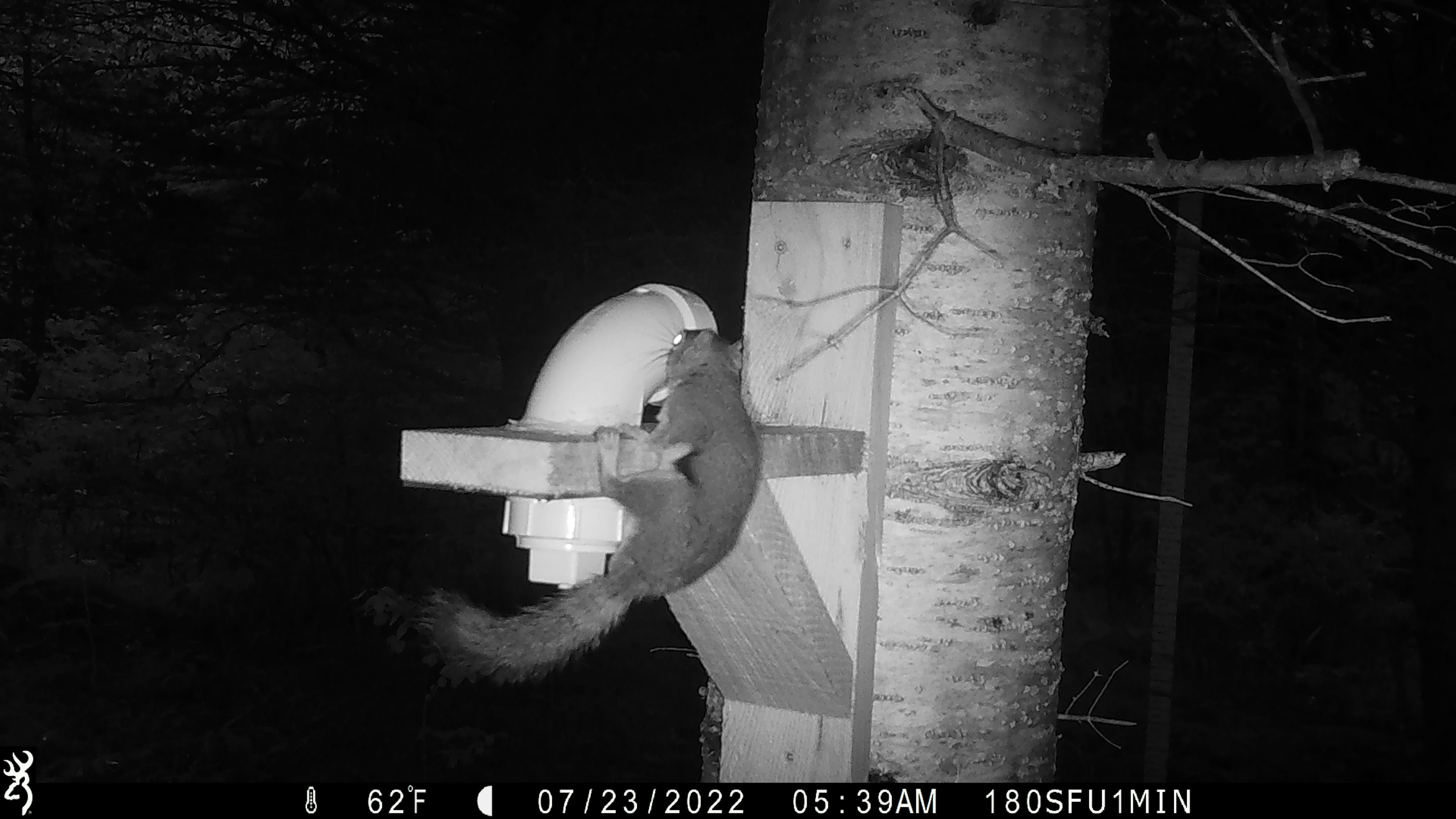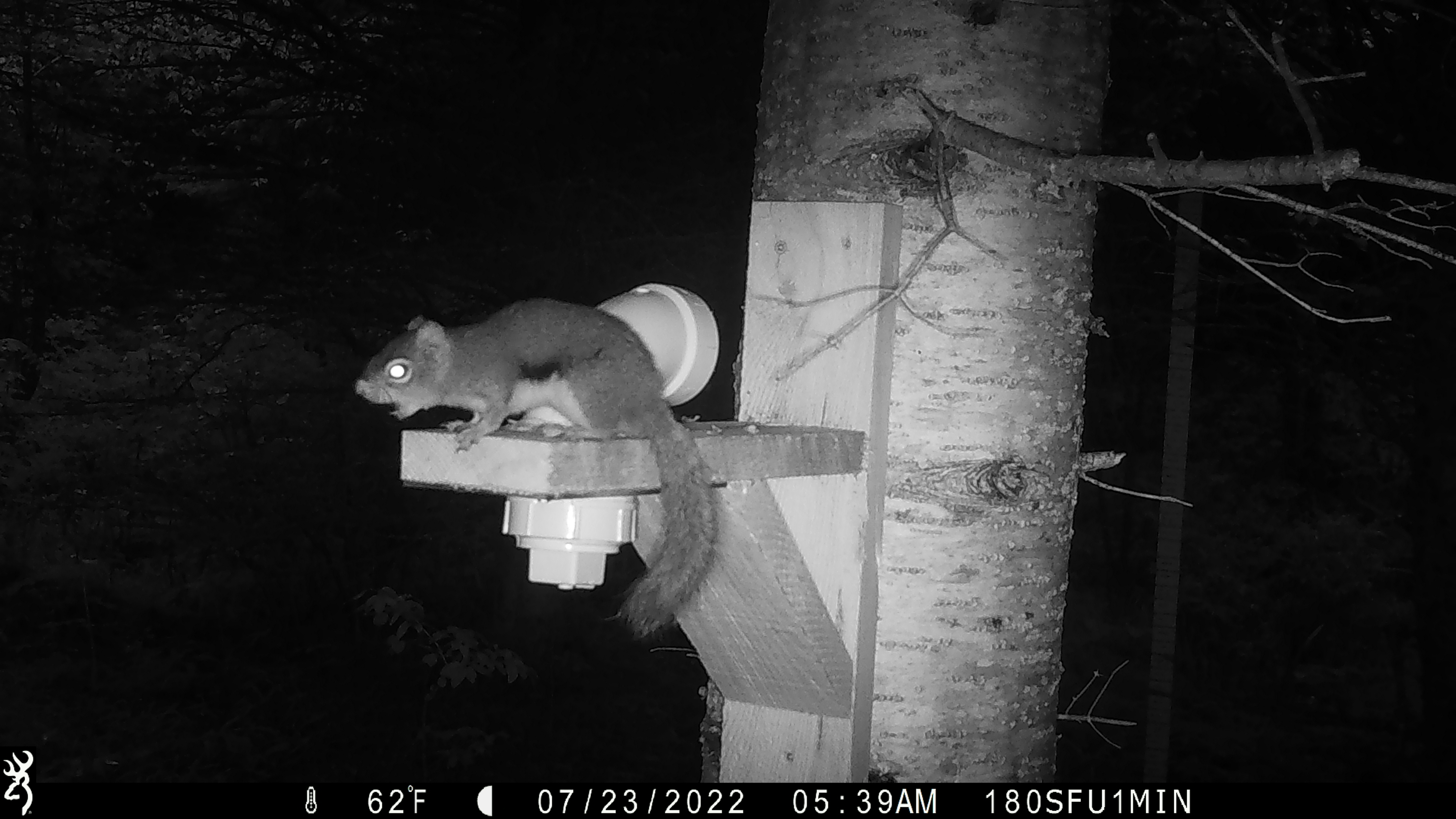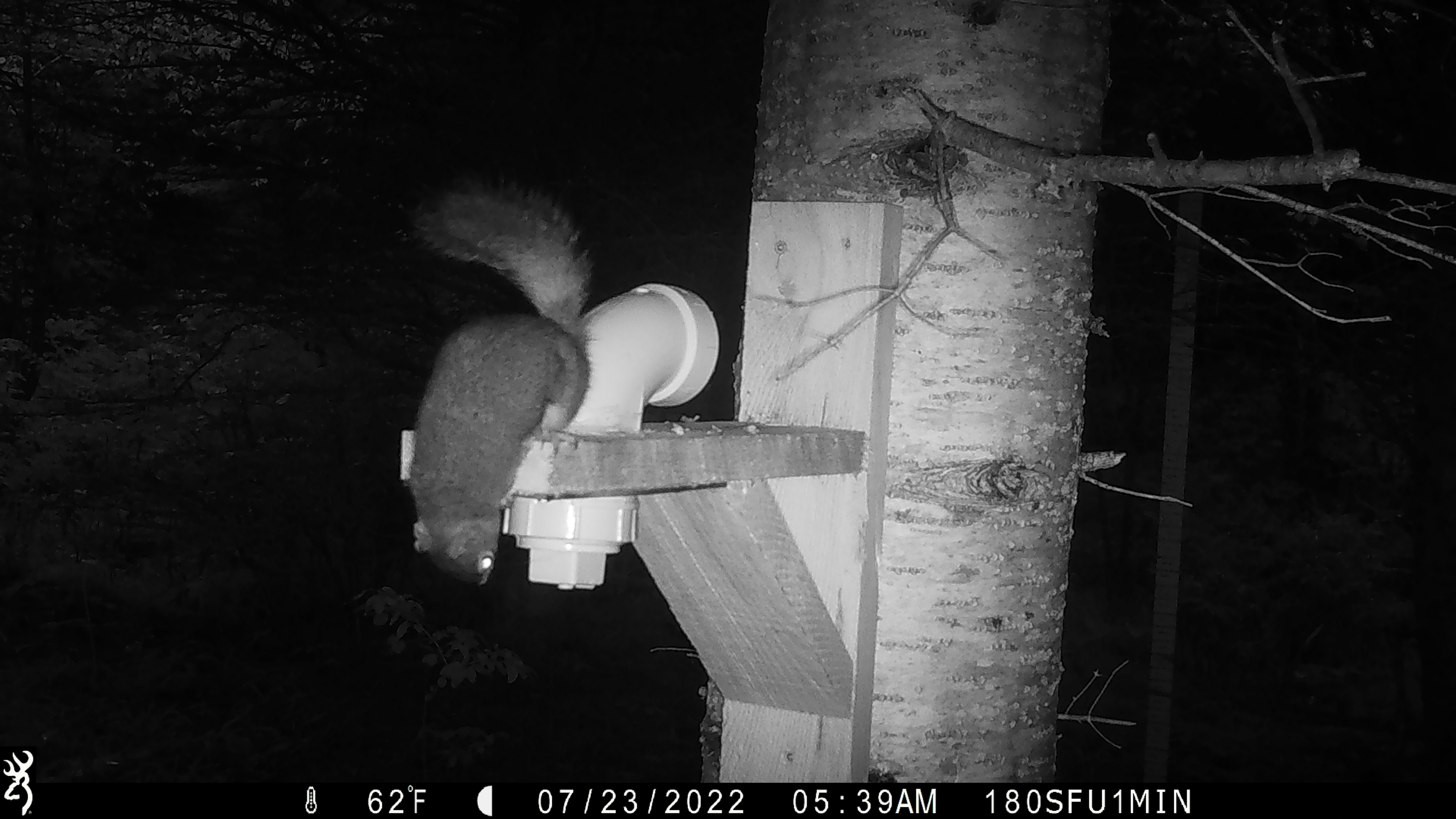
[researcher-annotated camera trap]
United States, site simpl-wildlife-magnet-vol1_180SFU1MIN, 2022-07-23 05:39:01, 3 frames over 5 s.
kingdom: Animalia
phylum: Chordata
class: Mammalia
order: Rodentia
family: Sciuridae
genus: Tamiasciurus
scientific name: Tamiasciurus hudsonicus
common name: red squirrel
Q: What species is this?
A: Red squirrel (Tamiasciurus hudsonicus).